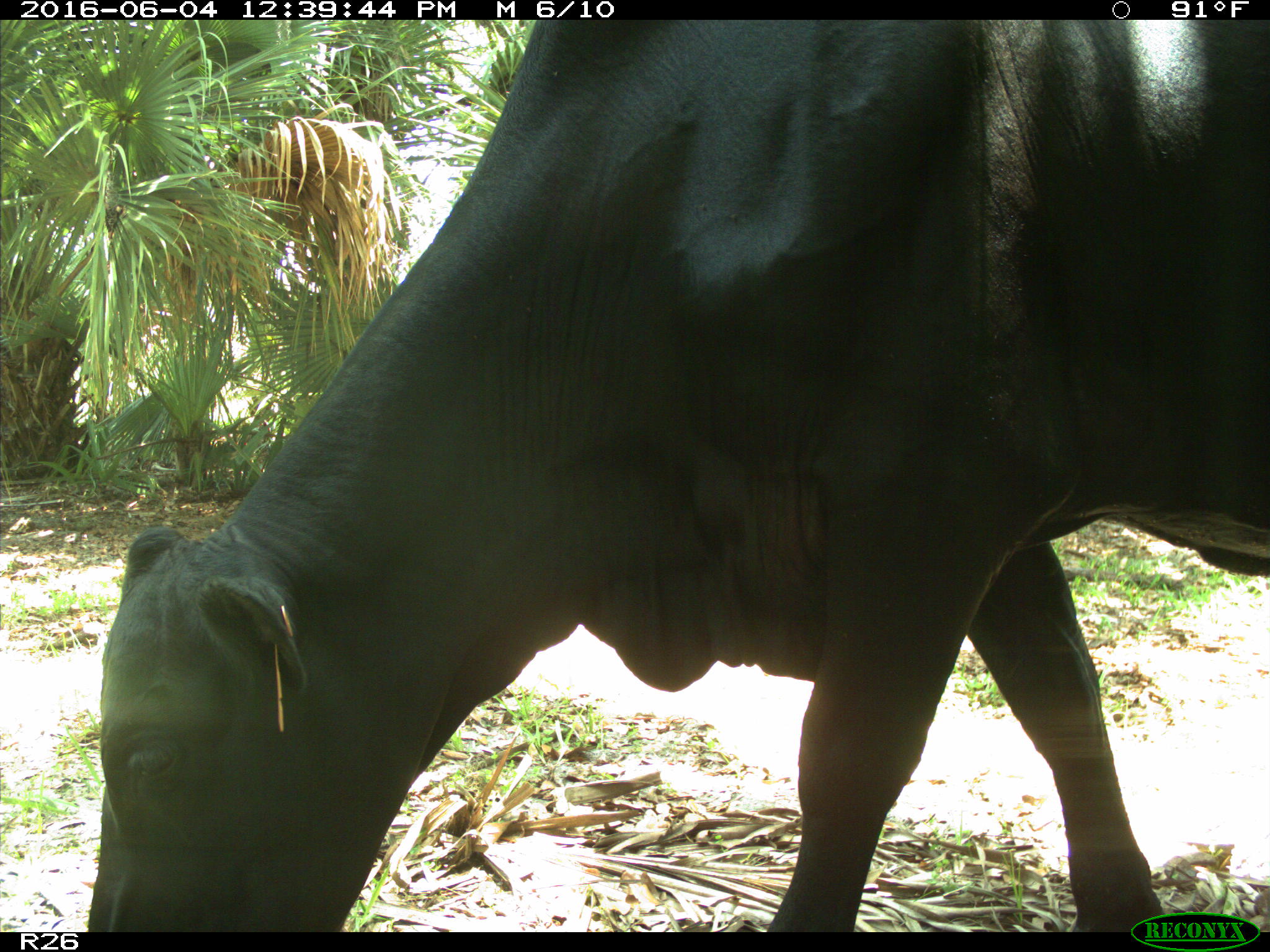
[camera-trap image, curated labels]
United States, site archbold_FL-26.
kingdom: Animalia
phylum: Chordata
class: Mammalia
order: Artiodactyla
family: Bovidae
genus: Bos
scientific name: Bos taurus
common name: domestic cow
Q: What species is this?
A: Bos taurus (domestic cow).